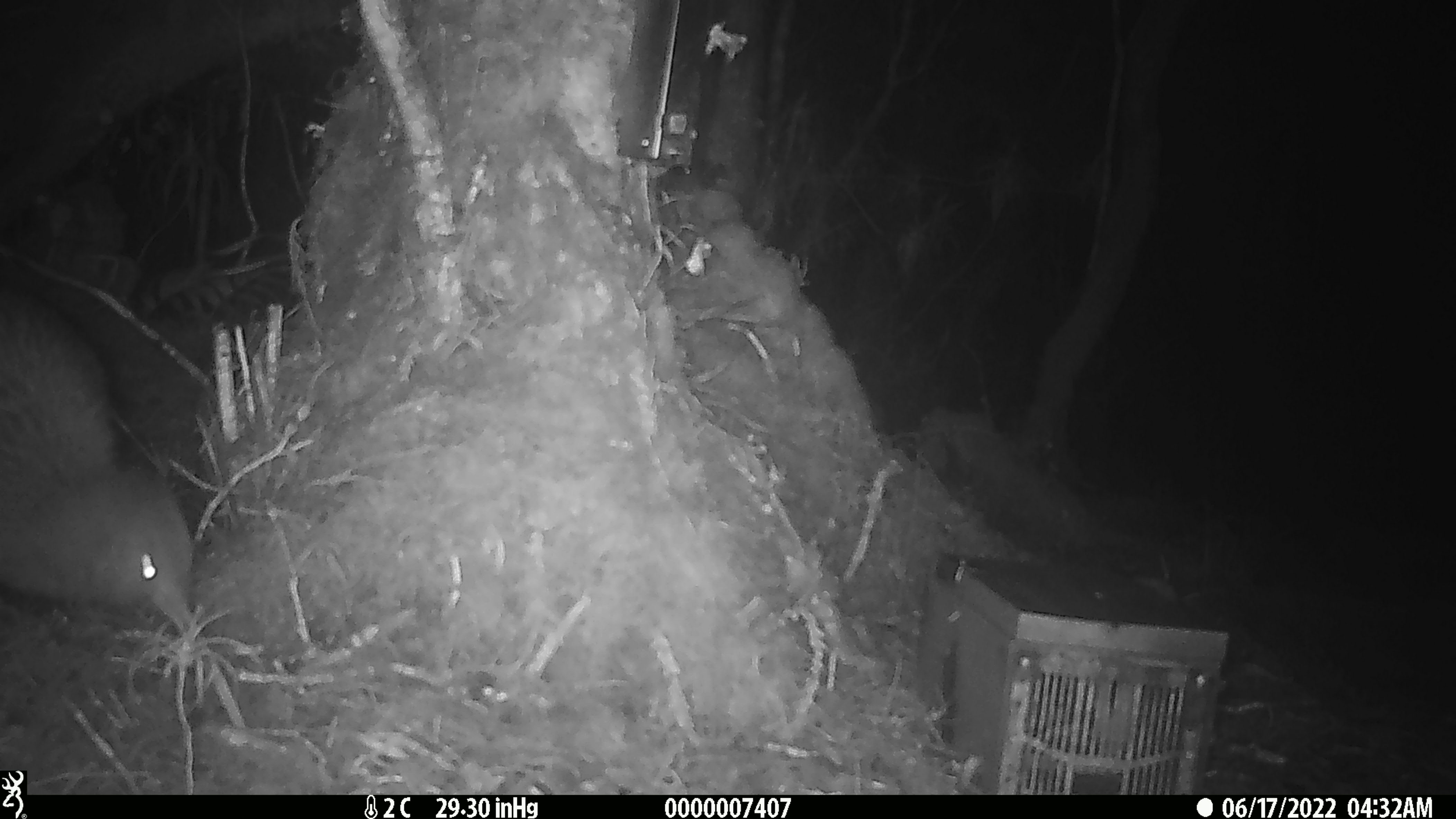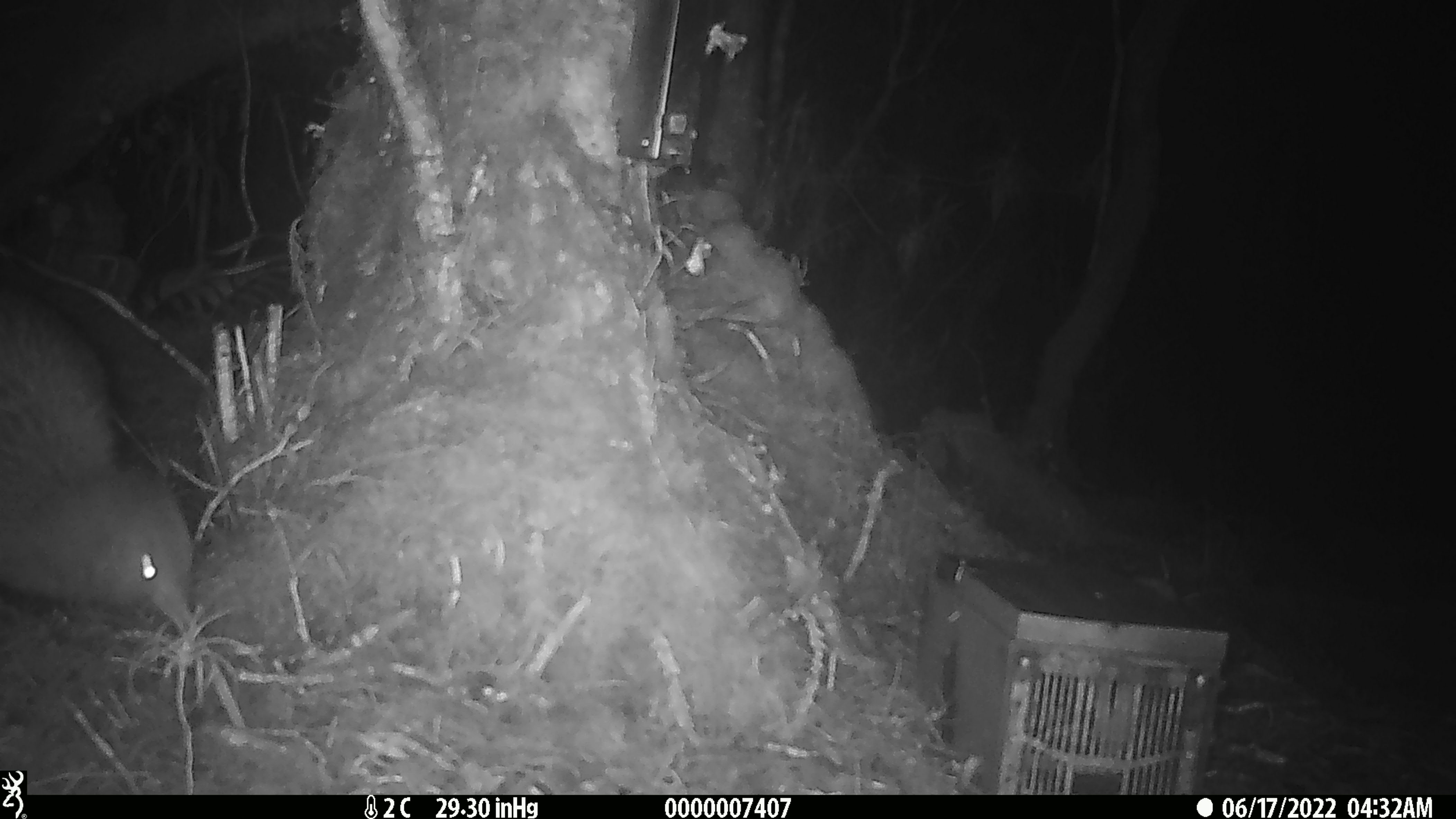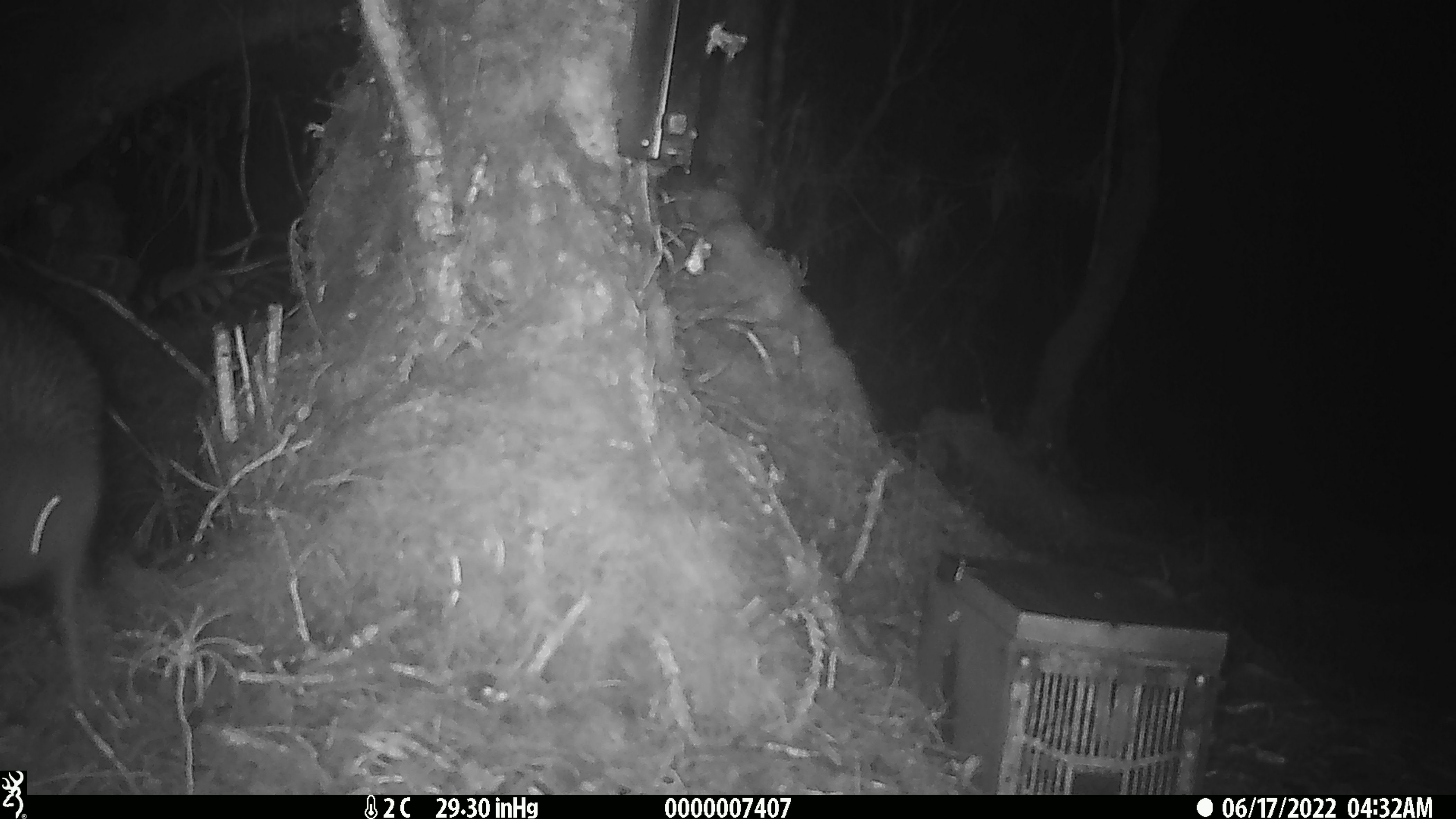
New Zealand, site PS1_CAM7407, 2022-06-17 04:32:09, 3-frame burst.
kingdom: Animalia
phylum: Chordata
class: Aves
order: Apterygiformes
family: Apterygidae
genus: Apteryx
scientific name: Apteryx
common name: kiwi